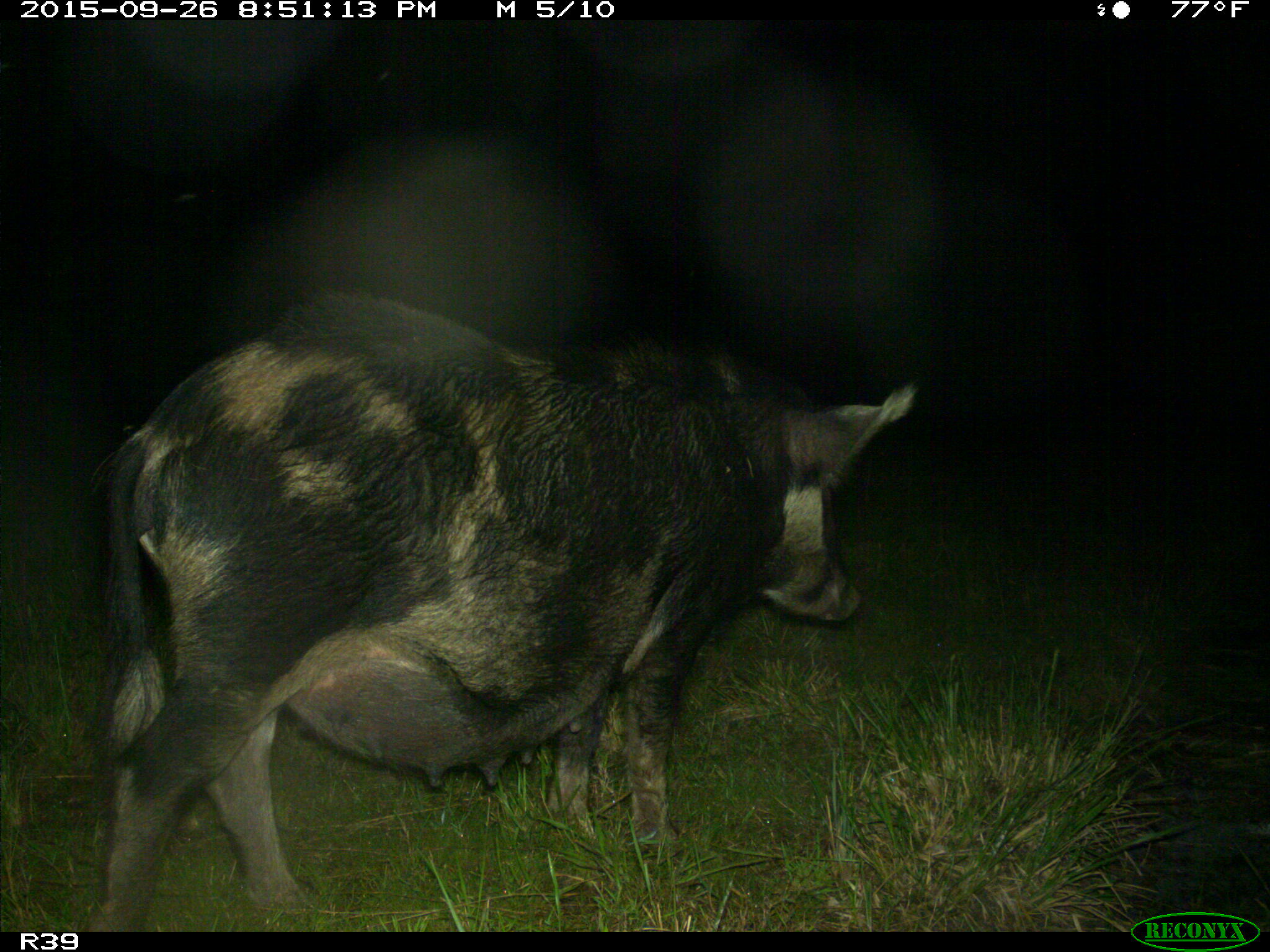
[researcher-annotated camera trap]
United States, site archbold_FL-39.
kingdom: Animalia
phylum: Chordata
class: Mammalia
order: Artiodactyla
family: Suidae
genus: Sus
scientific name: Sus scrofa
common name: wild boar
Sus scrofa (wild boar).